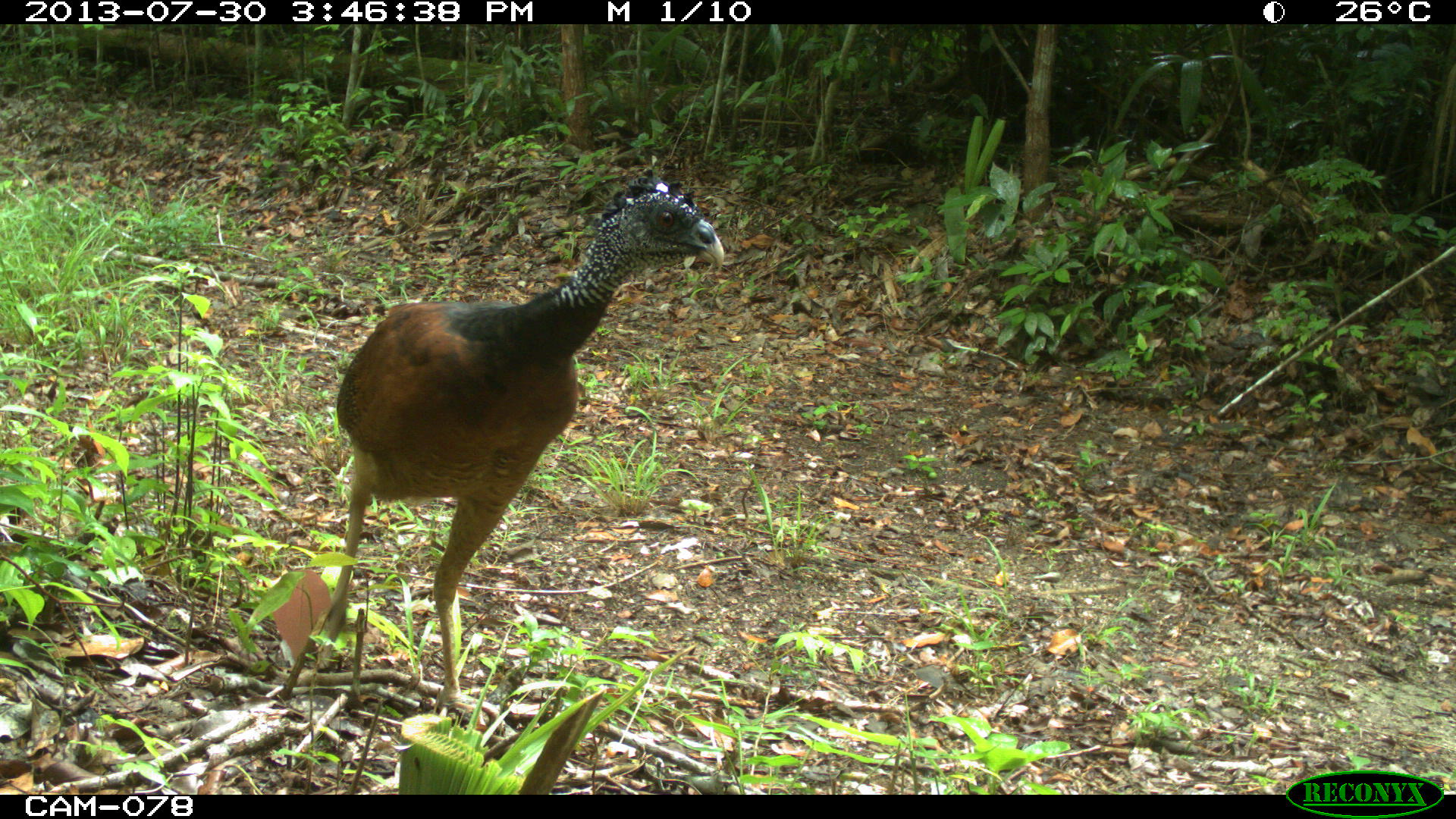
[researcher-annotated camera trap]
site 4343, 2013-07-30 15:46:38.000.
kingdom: Animalia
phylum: Chordata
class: Aves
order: Galliformes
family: Cracidae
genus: Crax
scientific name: Crax rubra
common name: great curassow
Crax rubra (great curassow), count 1, sex female.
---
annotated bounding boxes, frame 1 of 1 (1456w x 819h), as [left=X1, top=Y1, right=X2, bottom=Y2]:
crax rubra: [left=314, top=166, right=724, bottom=736]